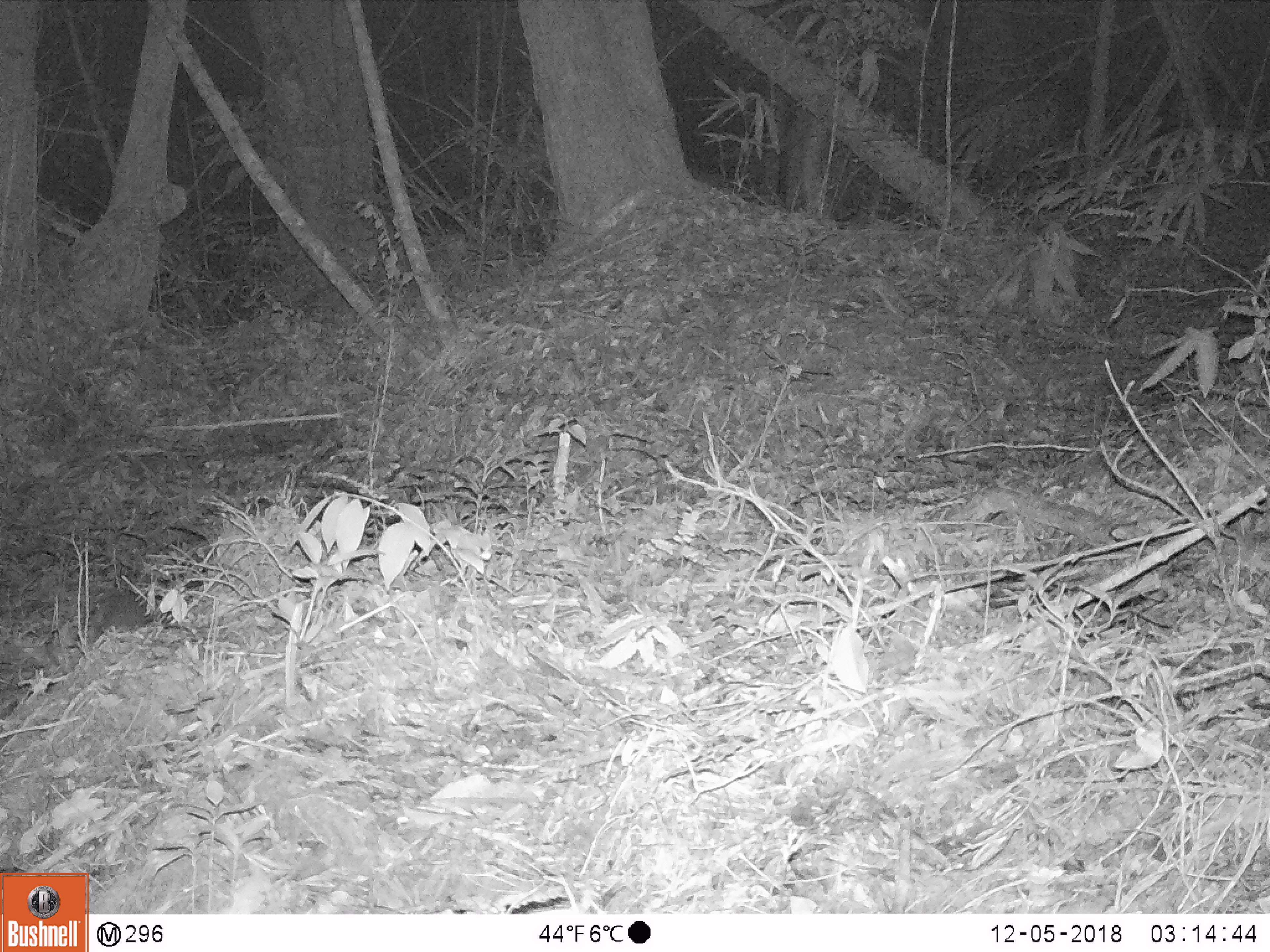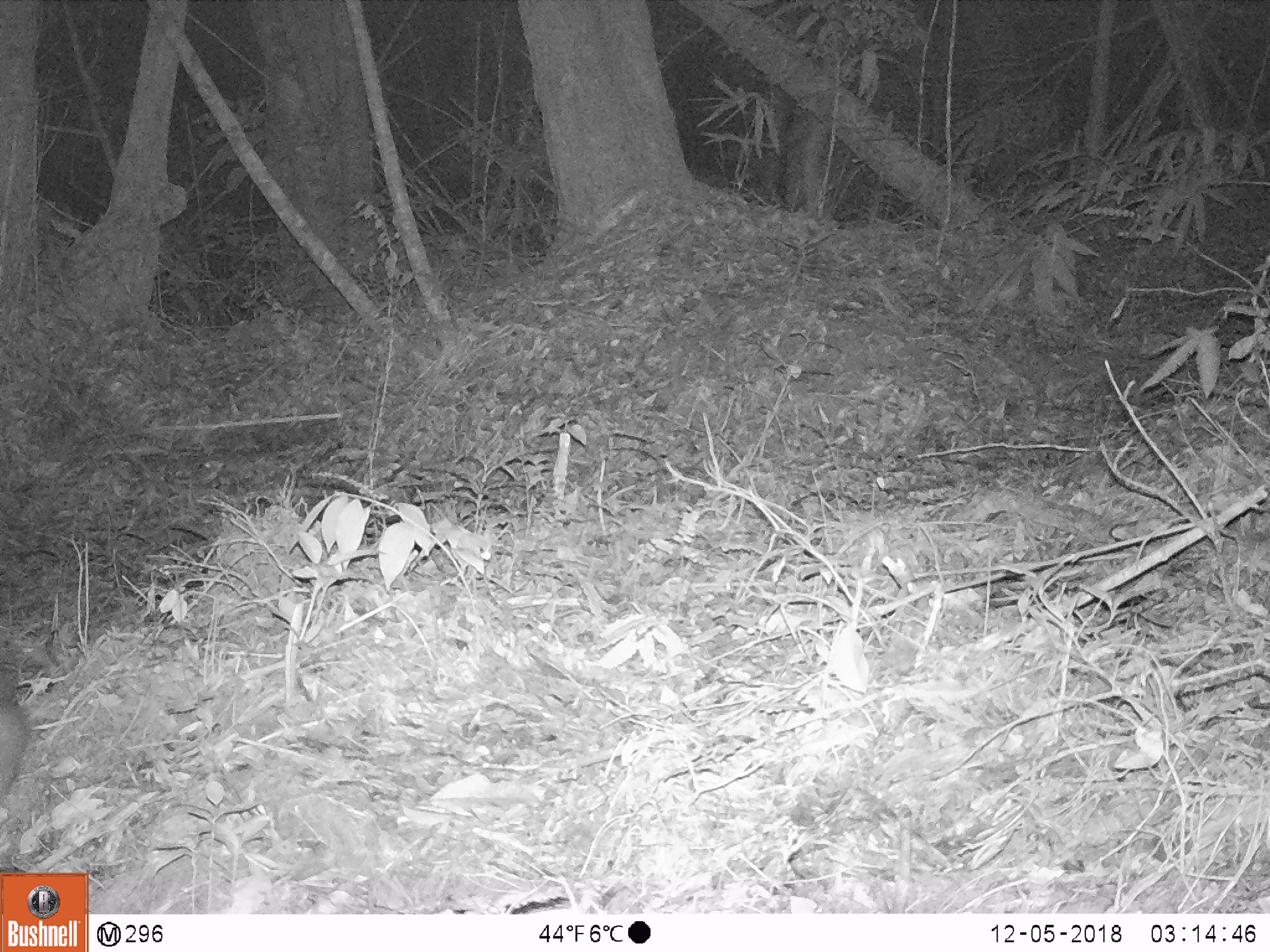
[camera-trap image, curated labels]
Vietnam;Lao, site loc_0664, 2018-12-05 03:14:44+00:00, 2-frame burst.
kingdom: Animalia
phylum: Chordata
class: Mammalia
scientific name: Mammalia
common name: mammal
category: unidentified small mammal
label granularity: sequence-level